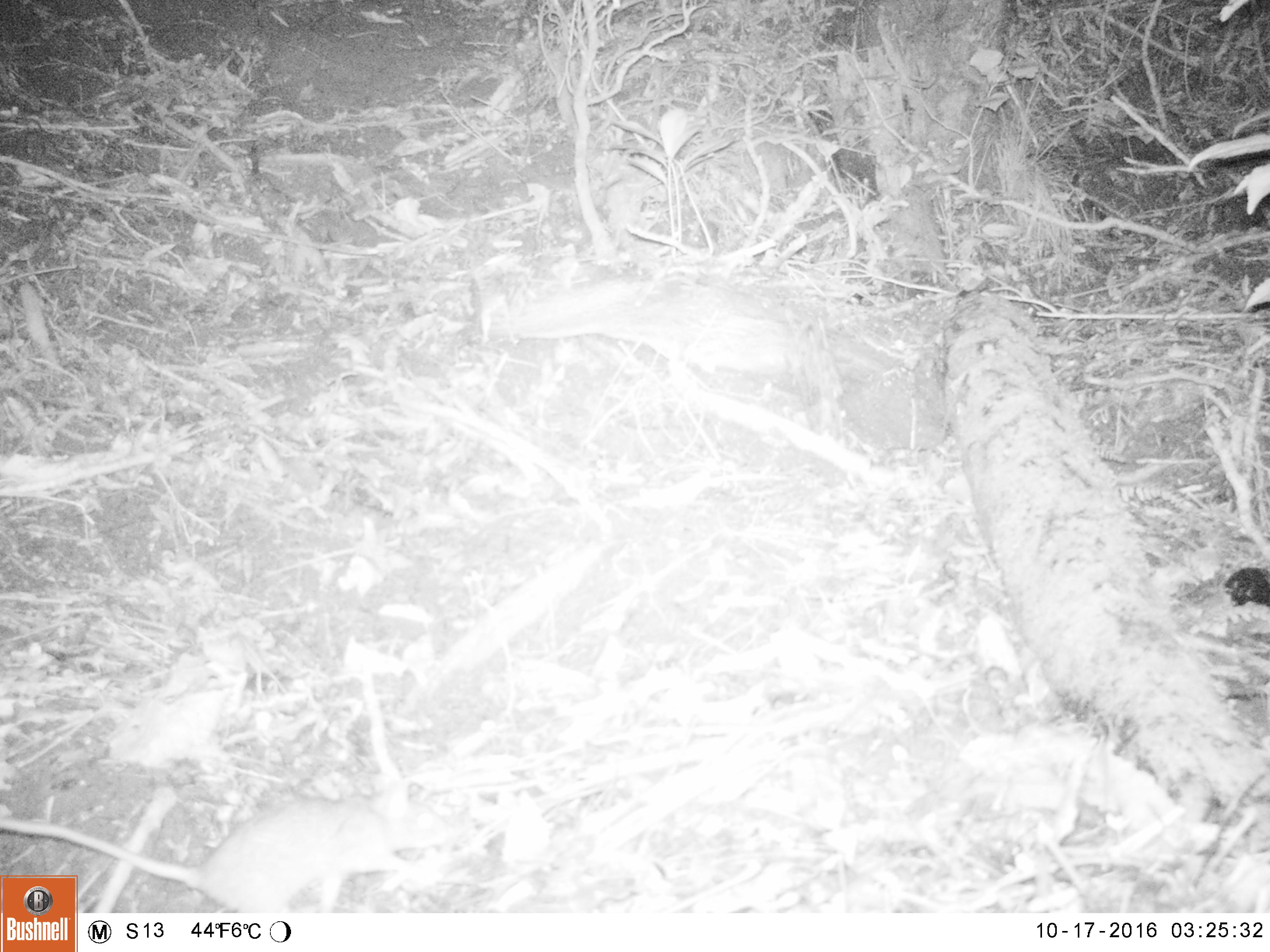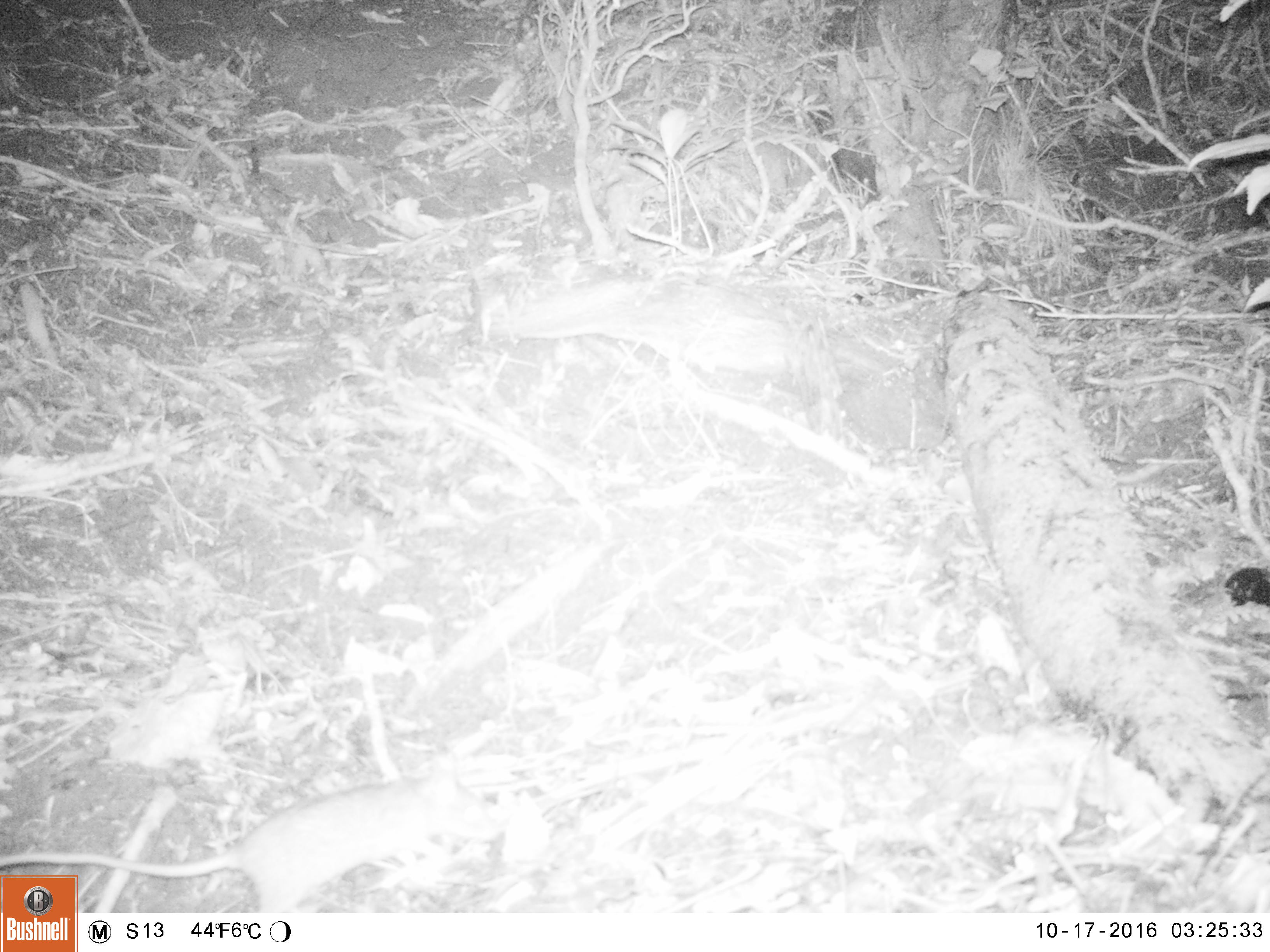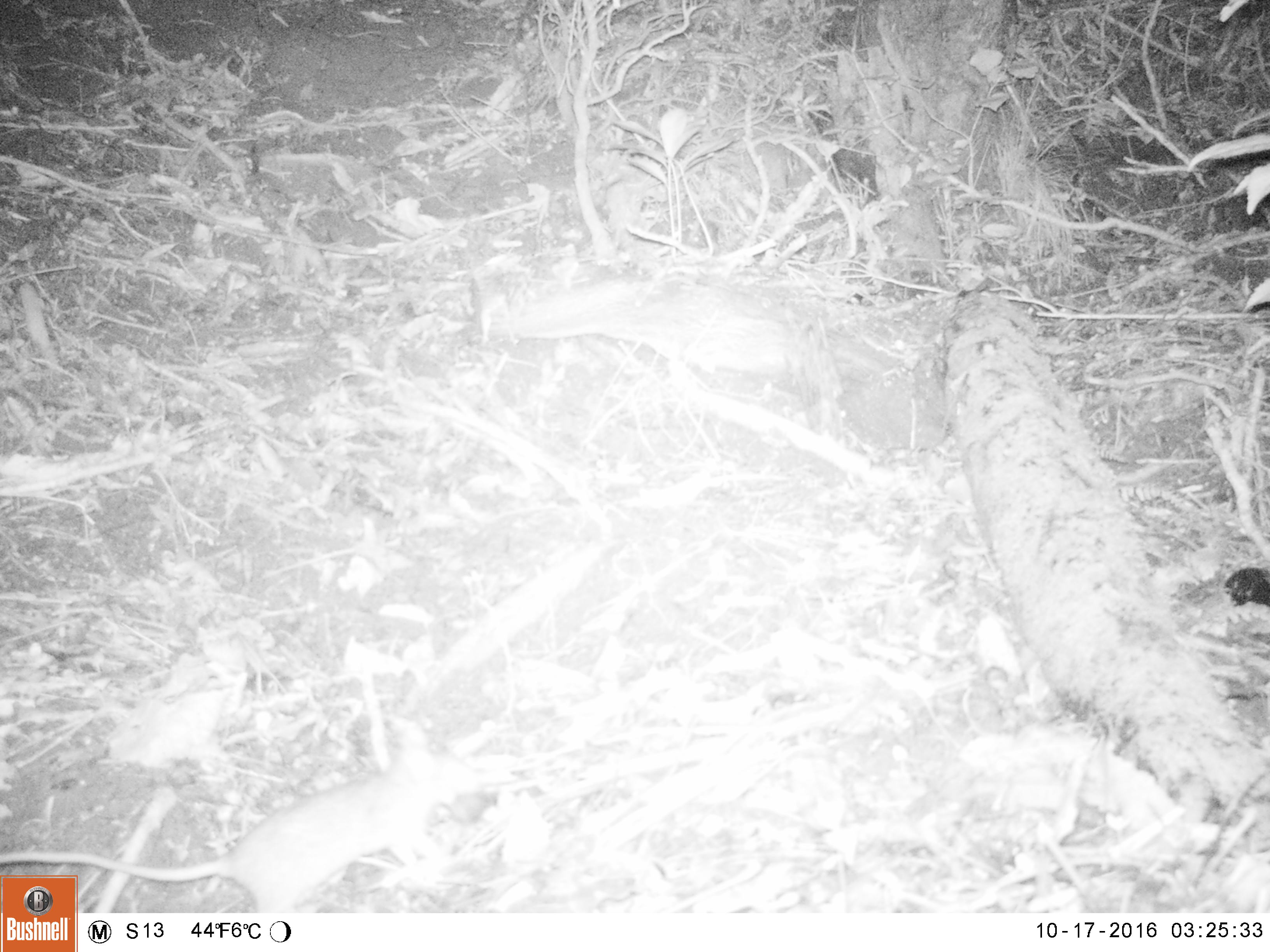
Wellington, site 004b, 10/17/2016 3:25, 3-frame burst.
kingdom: Animalia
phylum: Chordata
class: Mammalia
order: Rodentia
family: Muridae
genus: Rattus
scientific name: Rattus rattus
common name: ship rat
Ship rat (Rattus rattus).